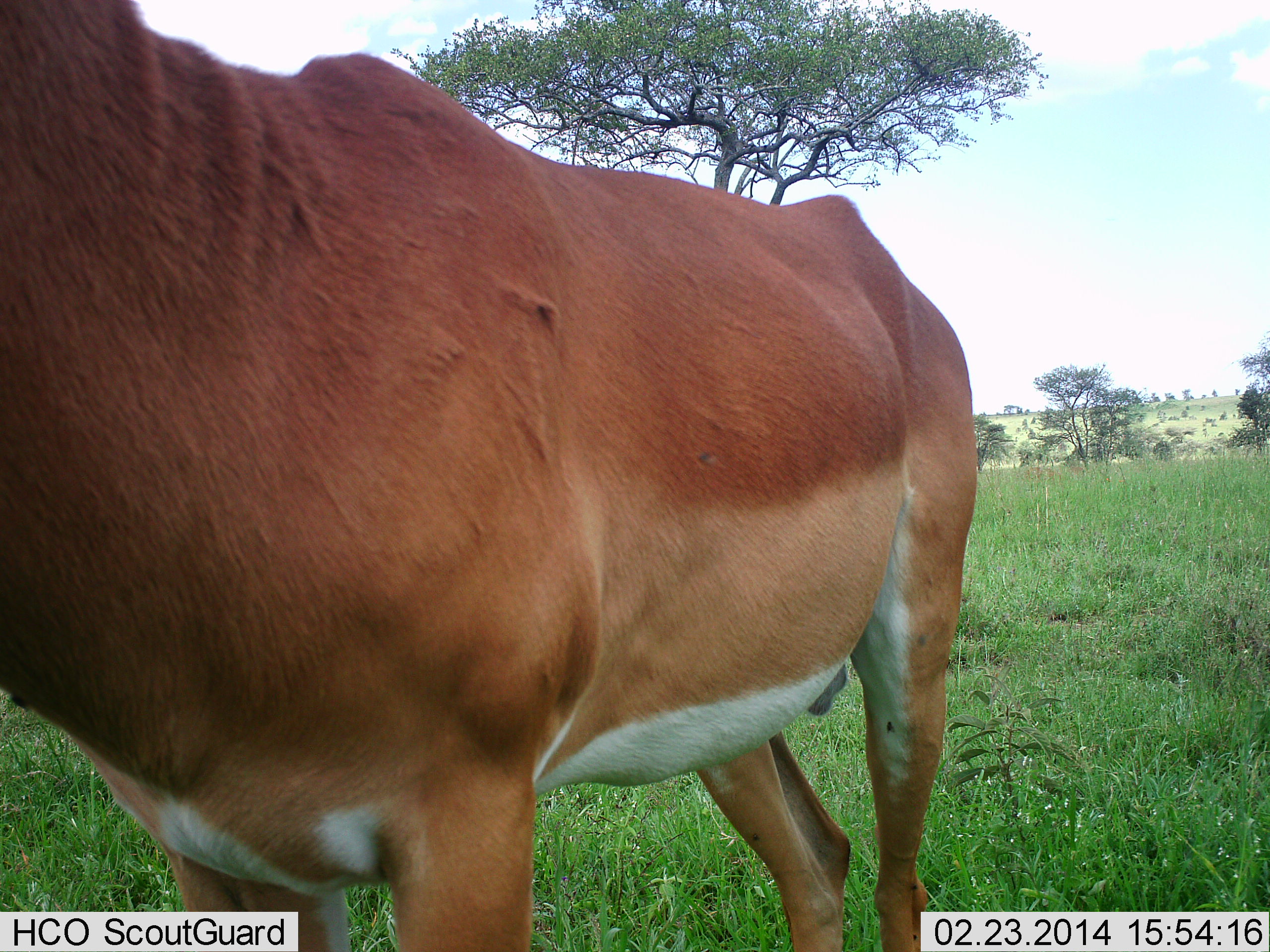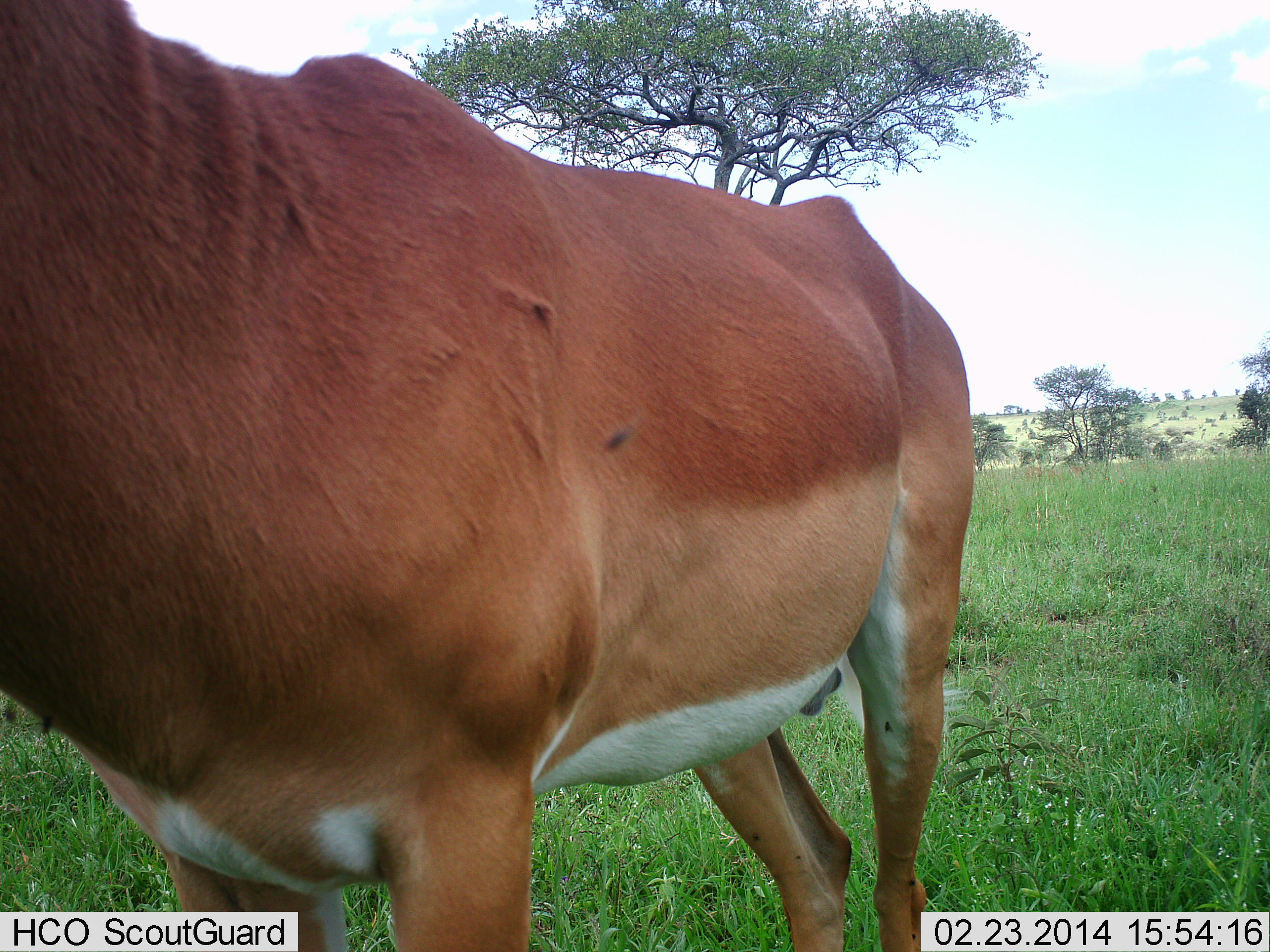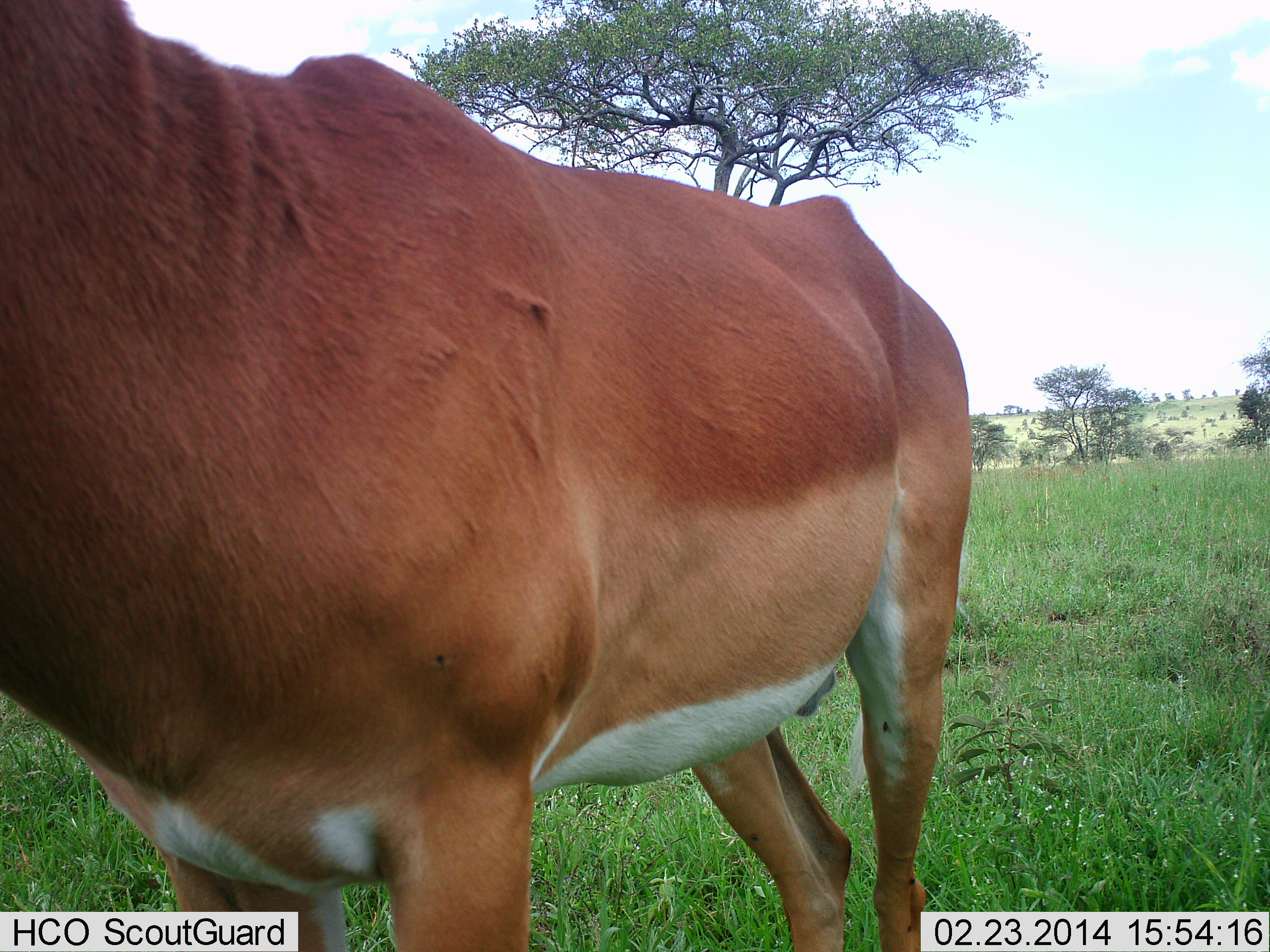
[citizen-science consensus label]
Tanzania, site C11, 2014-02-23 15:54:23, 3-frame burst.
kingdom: Animalia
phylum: Chordata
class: Mammalia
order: Artiodactyla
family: Bovidae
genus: Aepyceros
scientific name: Aepyceros melampus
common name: impala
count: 1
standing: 100%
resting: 0%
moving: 0%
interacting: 0%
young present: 0%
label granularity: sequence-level